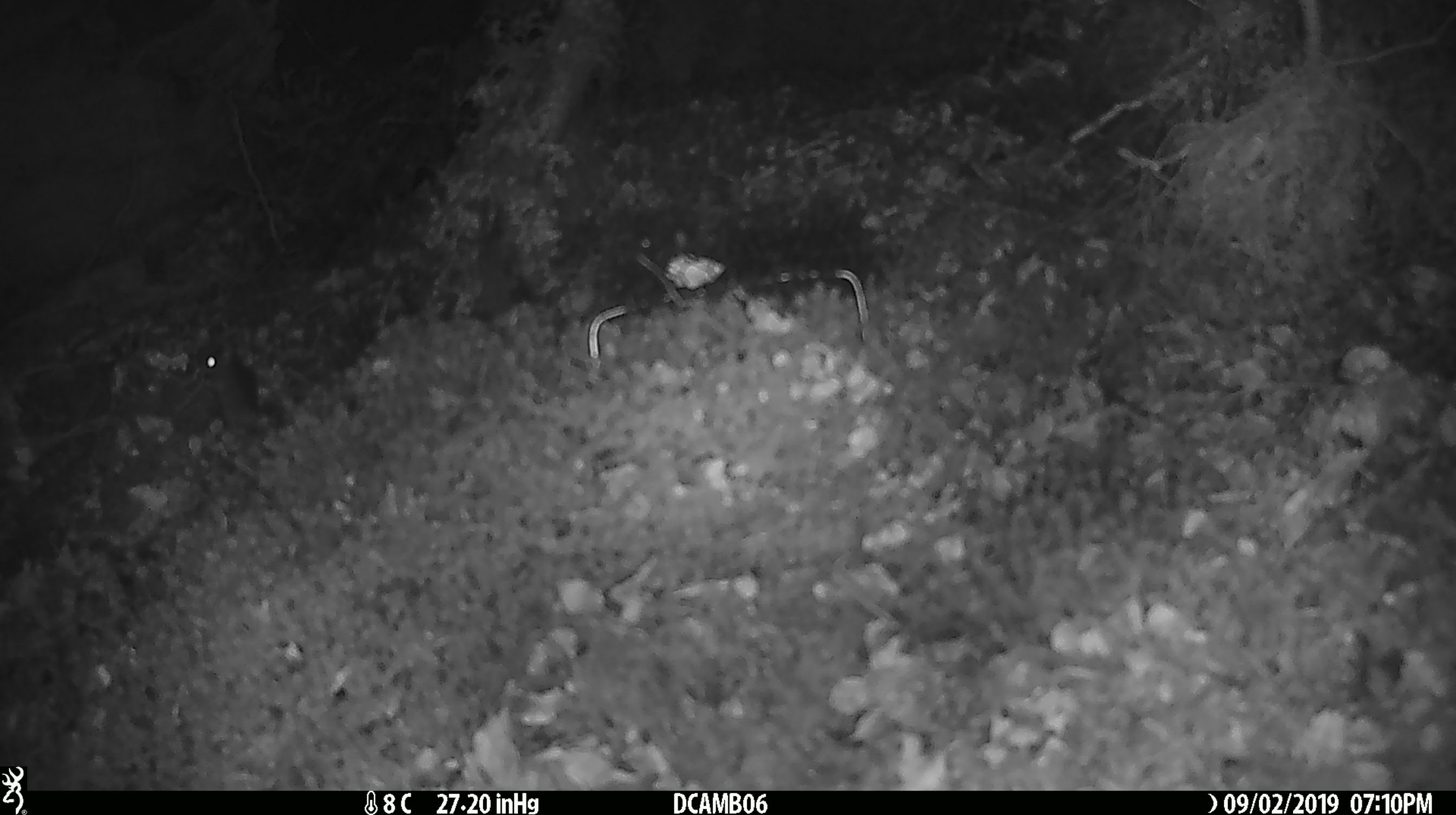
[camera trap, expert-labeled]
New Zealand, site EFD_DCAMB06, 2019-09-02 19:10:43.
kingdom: Animalia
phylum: Chordata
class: Mammalia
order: Rodentia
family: Muridae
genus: Mus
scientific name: Mus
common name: mouse